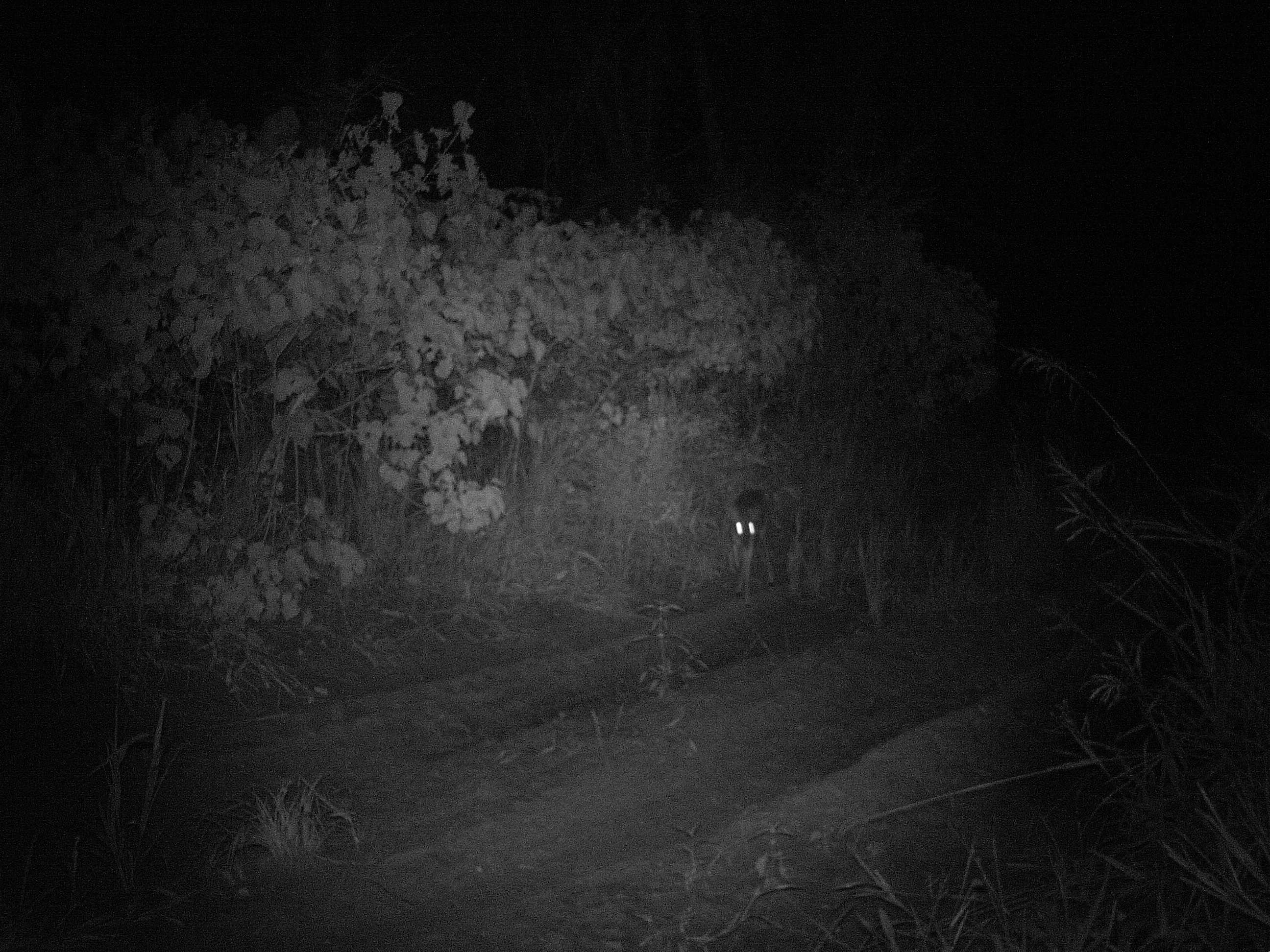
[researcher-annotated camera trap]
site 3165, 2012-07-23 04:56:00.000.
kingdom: Animalia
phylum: Chordata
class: Mammalia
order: Artiodactyla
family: Cervidae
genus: Mazama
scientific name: Mazama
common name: brockets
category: mazama sp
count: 1